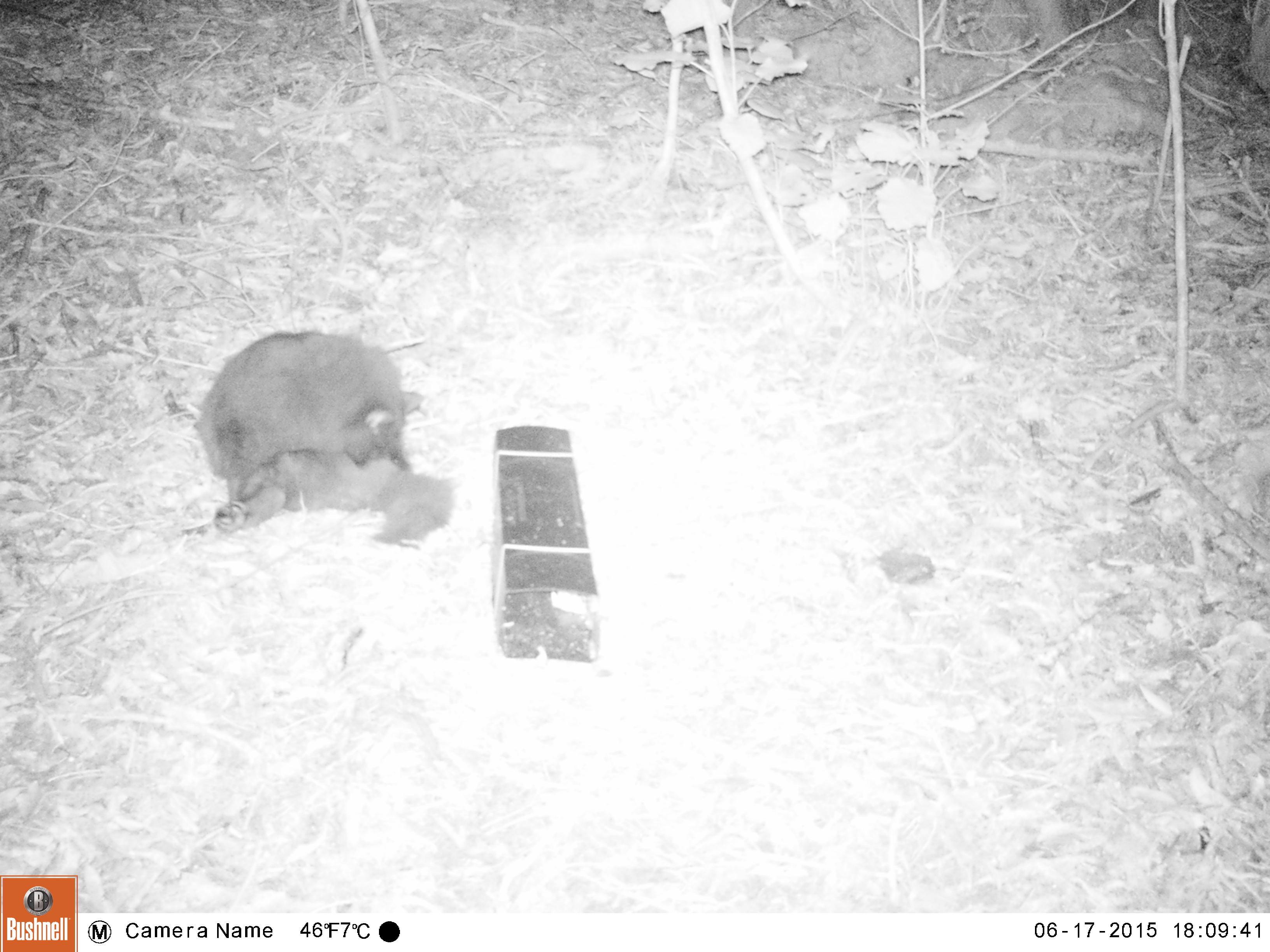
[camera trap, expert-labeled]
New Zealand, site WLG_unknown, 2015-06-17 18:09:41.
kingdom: Animalia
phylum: Chordata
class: Mammalia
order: Carnivora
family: Felidae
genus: Felis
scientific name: Felis catus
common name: domestic cat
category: cat